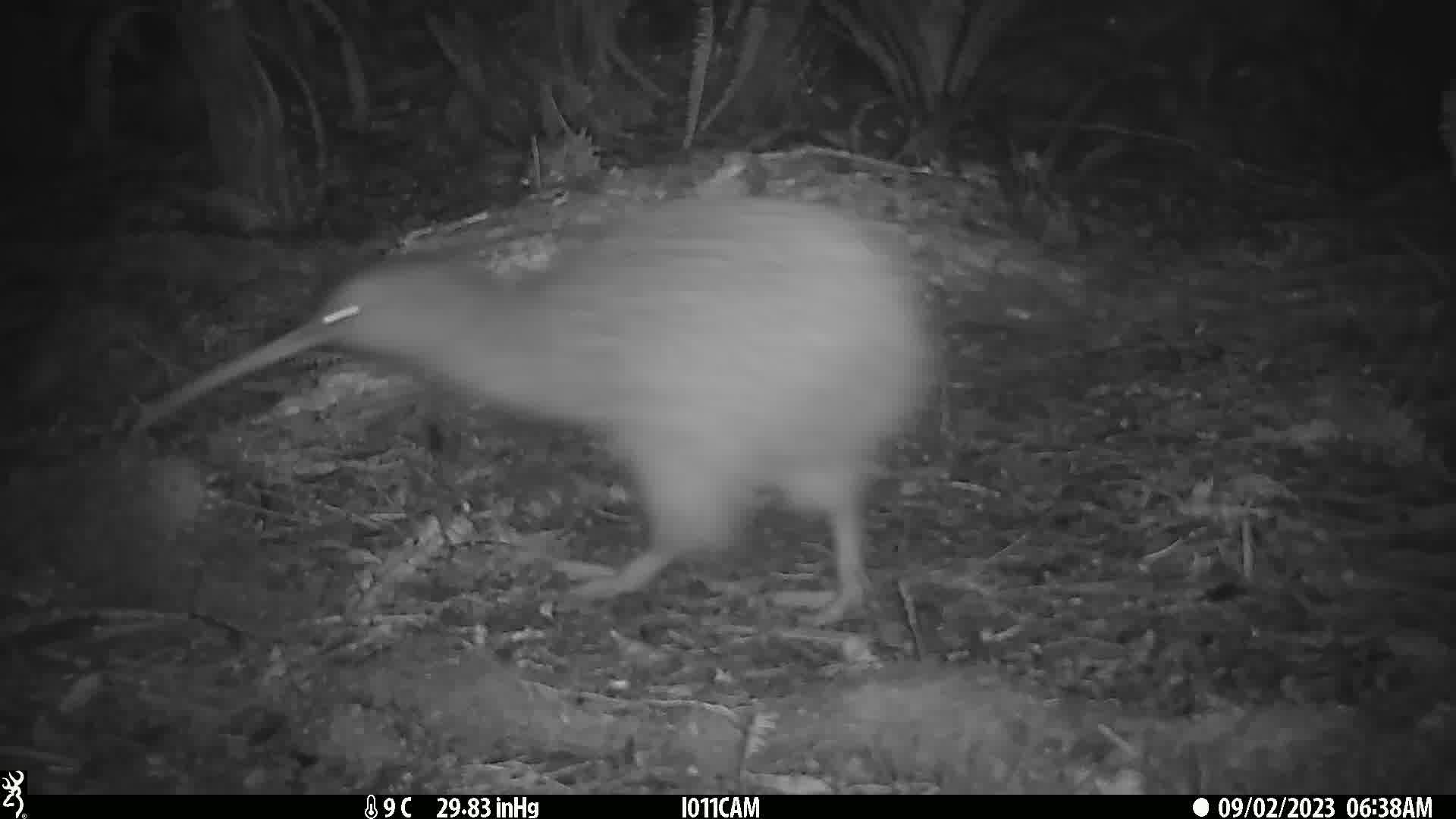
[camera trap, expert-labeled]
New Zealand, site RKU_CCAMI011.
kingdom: Animalia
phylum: Chordata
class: Aves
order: Apterygiformes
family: Apterygidae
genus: Apteryx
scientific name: Apteryx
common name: kiwi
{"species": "kiwi (Apteryx)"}